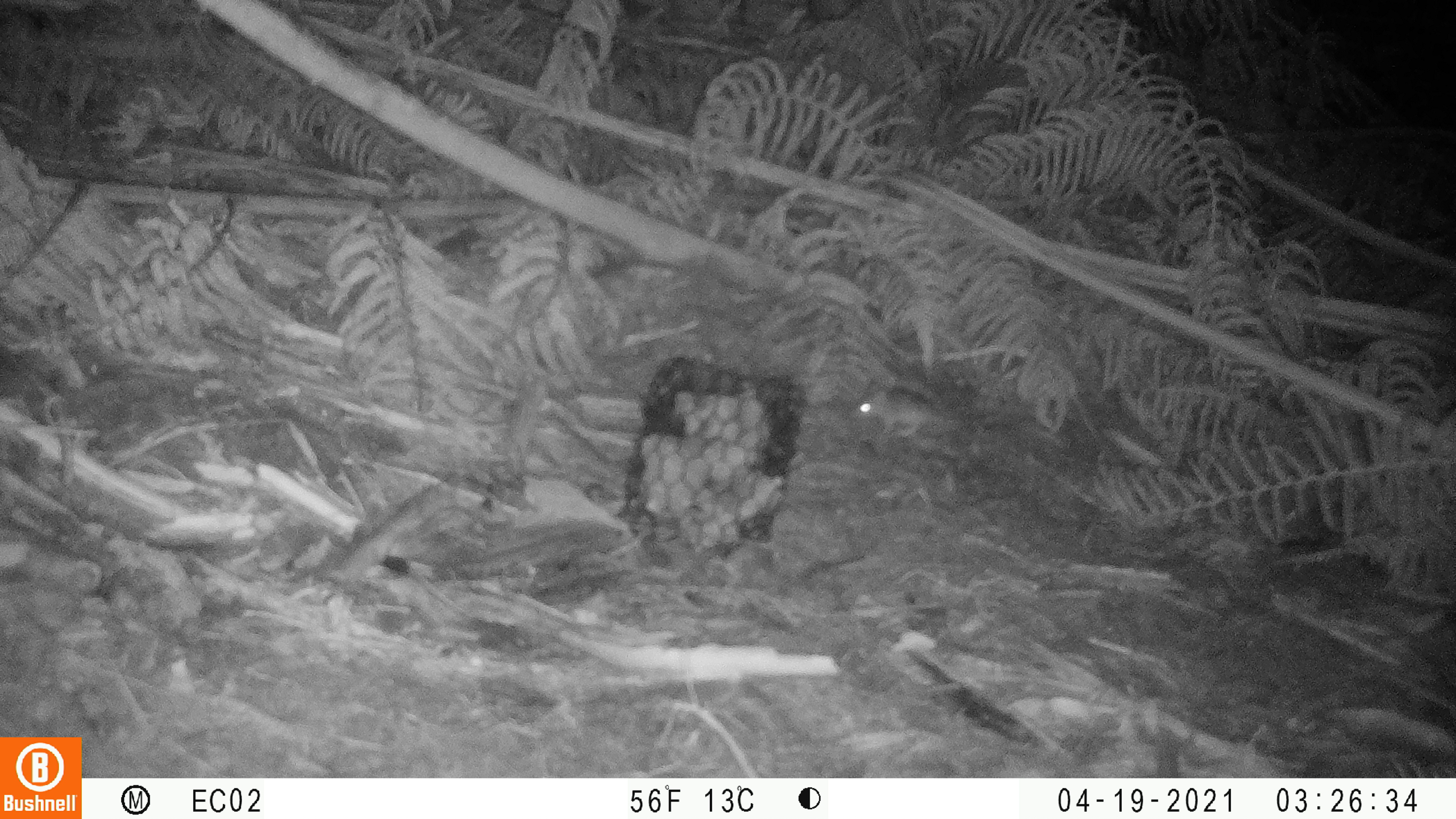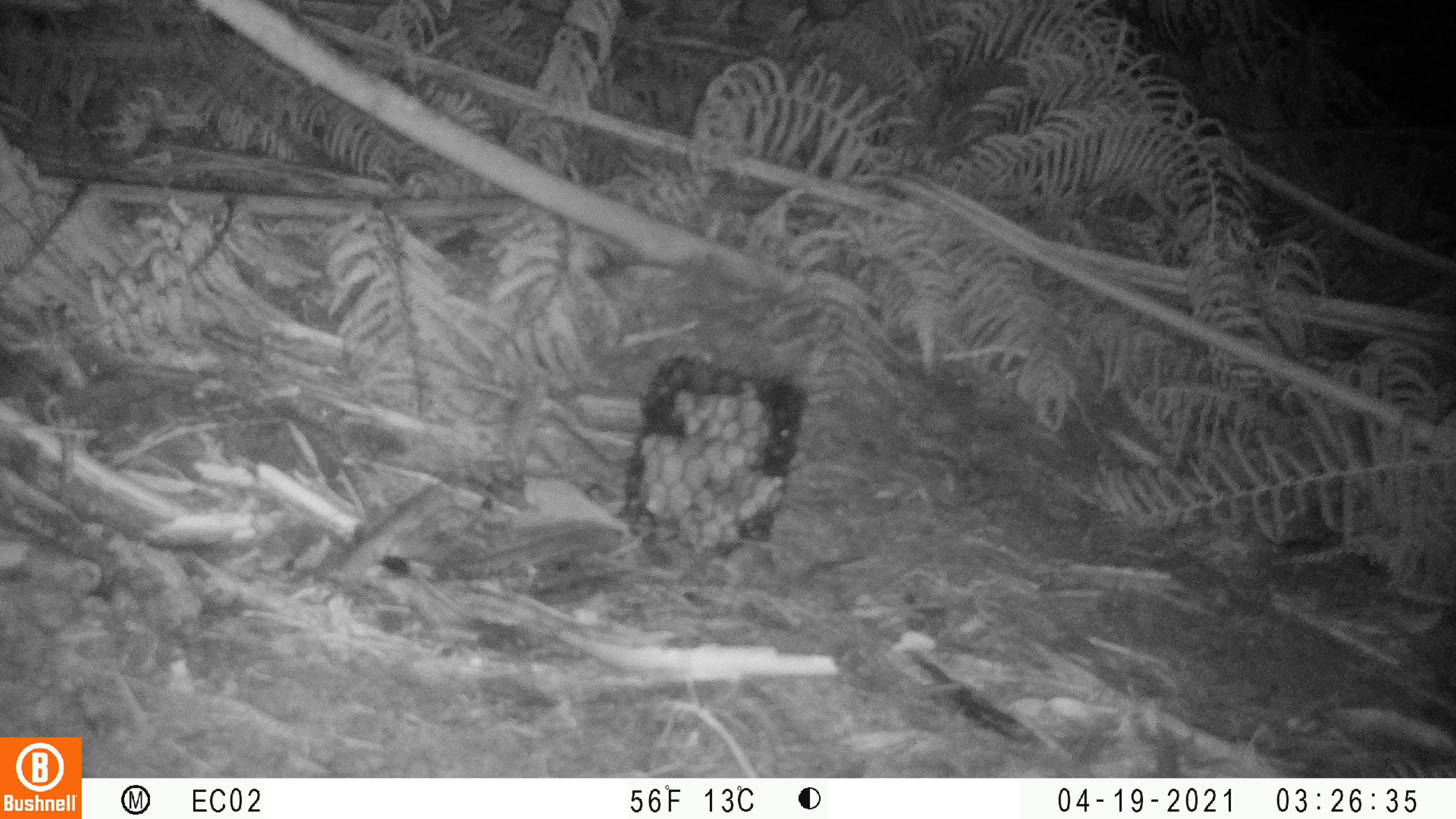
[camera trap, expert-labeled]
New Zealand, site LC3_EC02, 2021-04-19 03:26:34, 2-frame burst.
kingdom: Animalia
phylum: Chordata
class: Mammalia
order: Rodentia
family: Muridae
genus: Mus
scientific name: Mus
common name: mouse